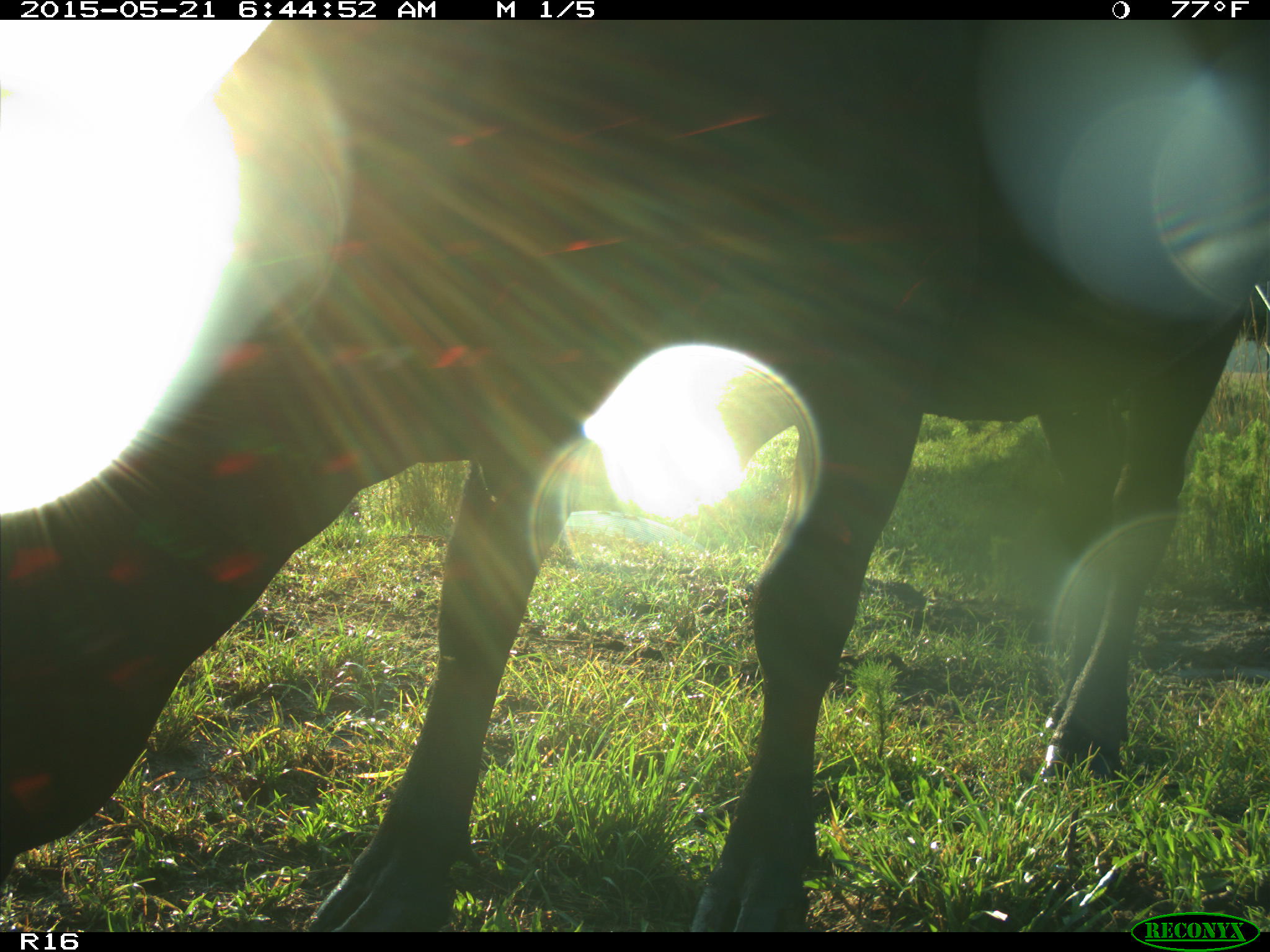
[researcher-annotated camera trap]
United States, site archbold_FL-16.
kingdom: Animalia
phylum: Chordata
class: Mammalia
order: Artiodactyla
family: Bovidae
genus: Bos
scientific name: Bos taurus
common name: domestic cow